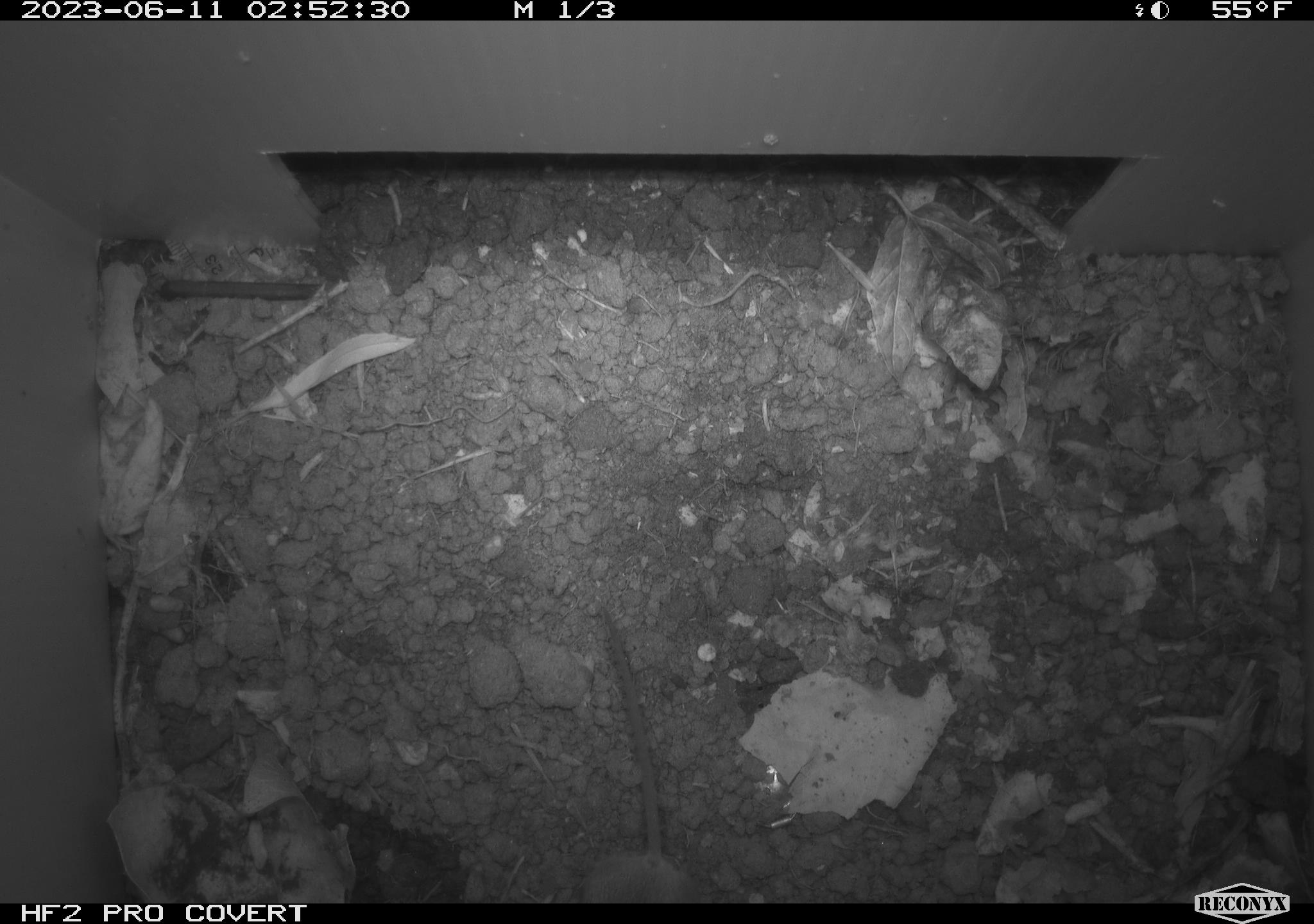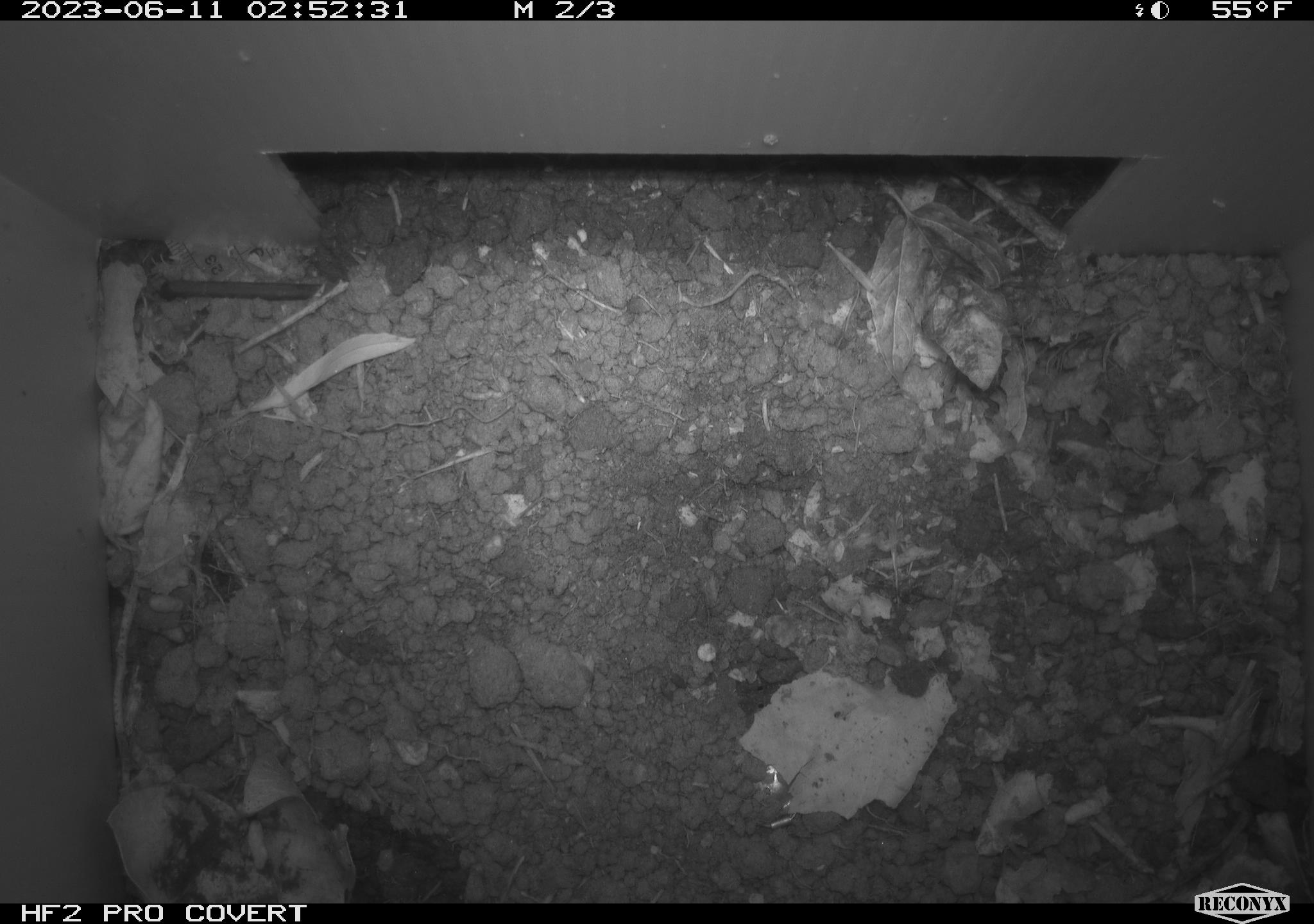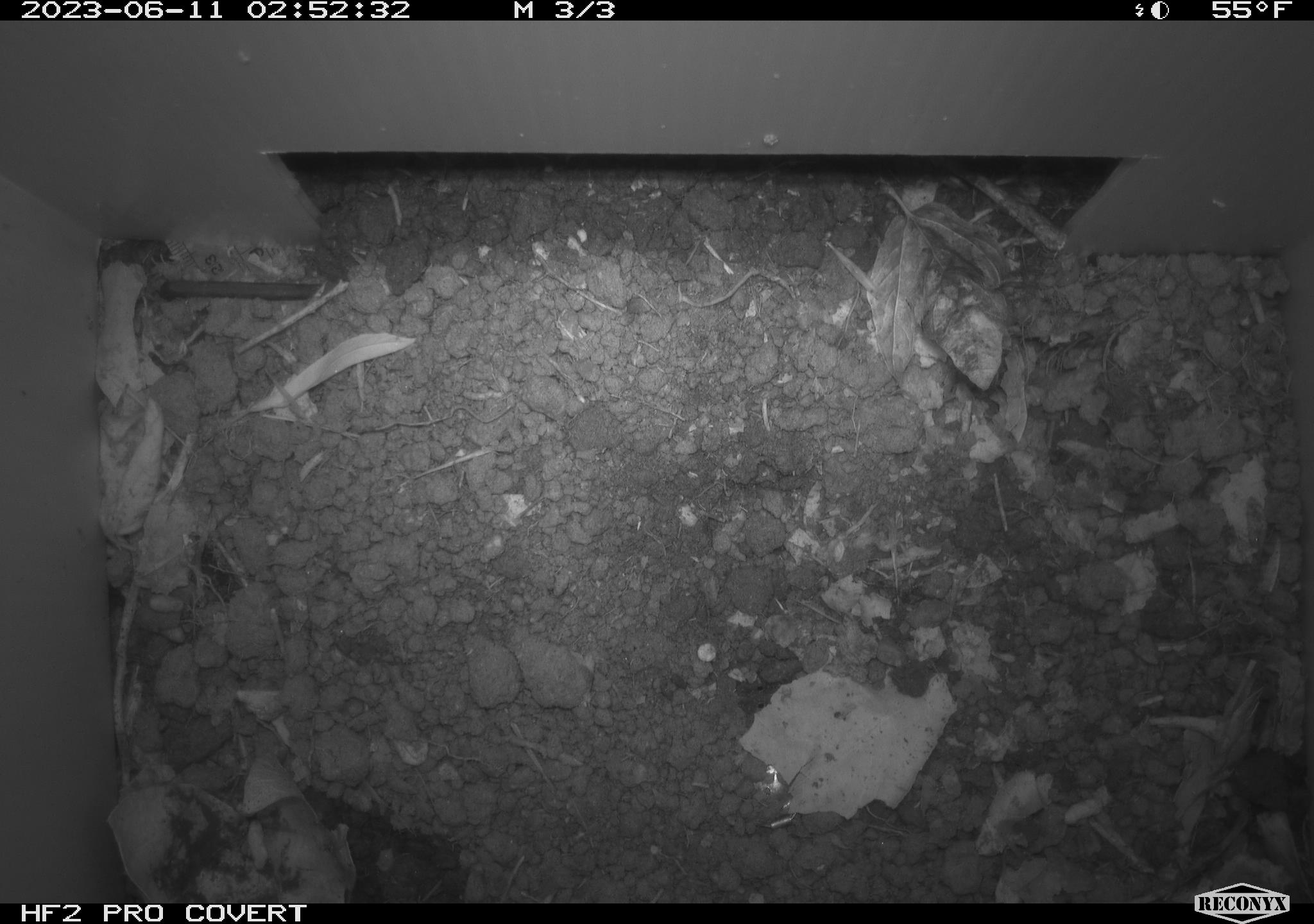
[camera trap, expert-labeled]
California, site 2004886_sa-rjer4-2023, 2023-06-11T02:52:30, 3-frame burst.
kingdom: Animalia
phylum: Chordata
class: Mammalia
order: Rodentia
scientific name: Rodentia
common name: mouse species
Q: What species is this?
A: Mouse species (Rodentia).